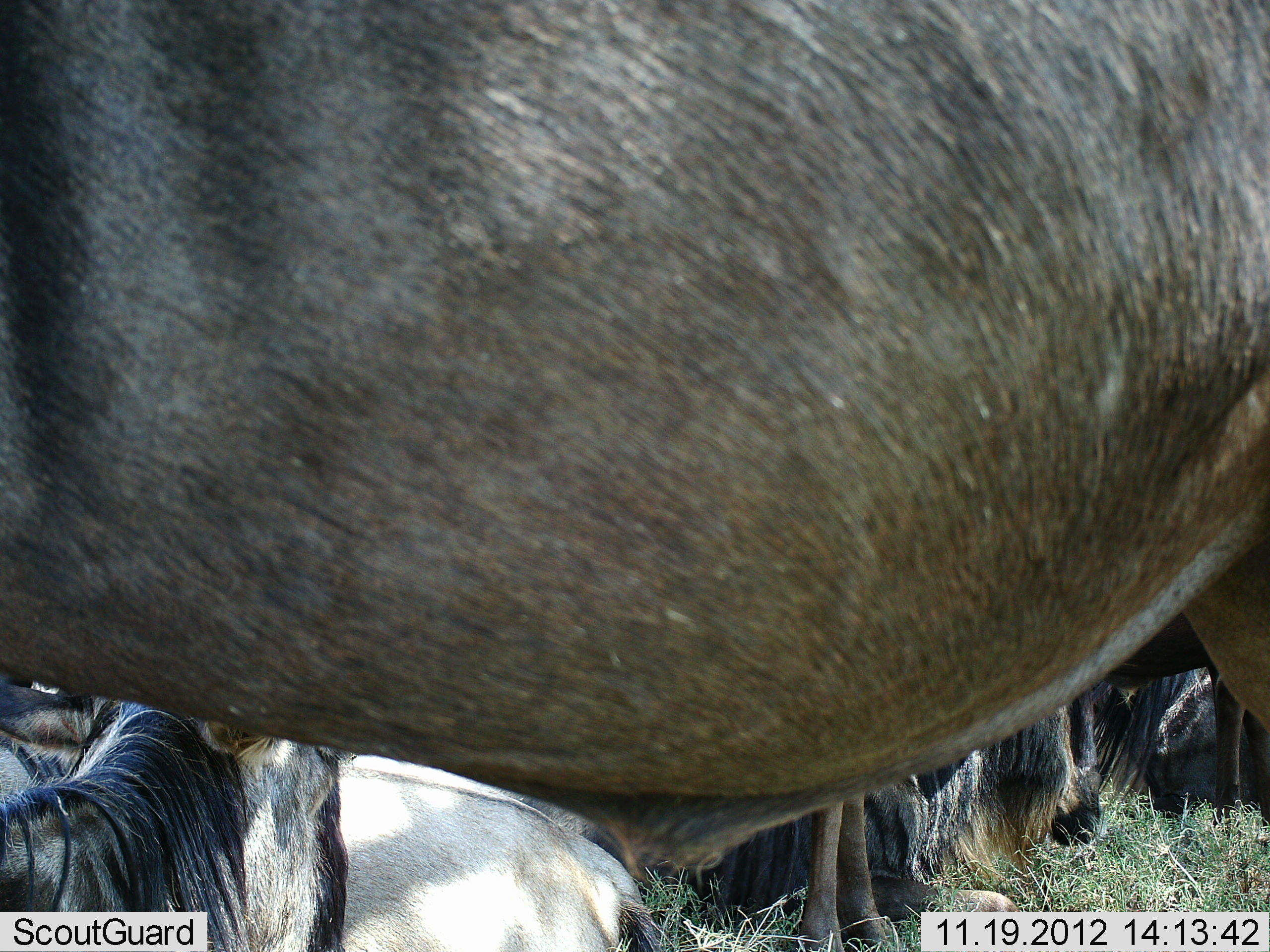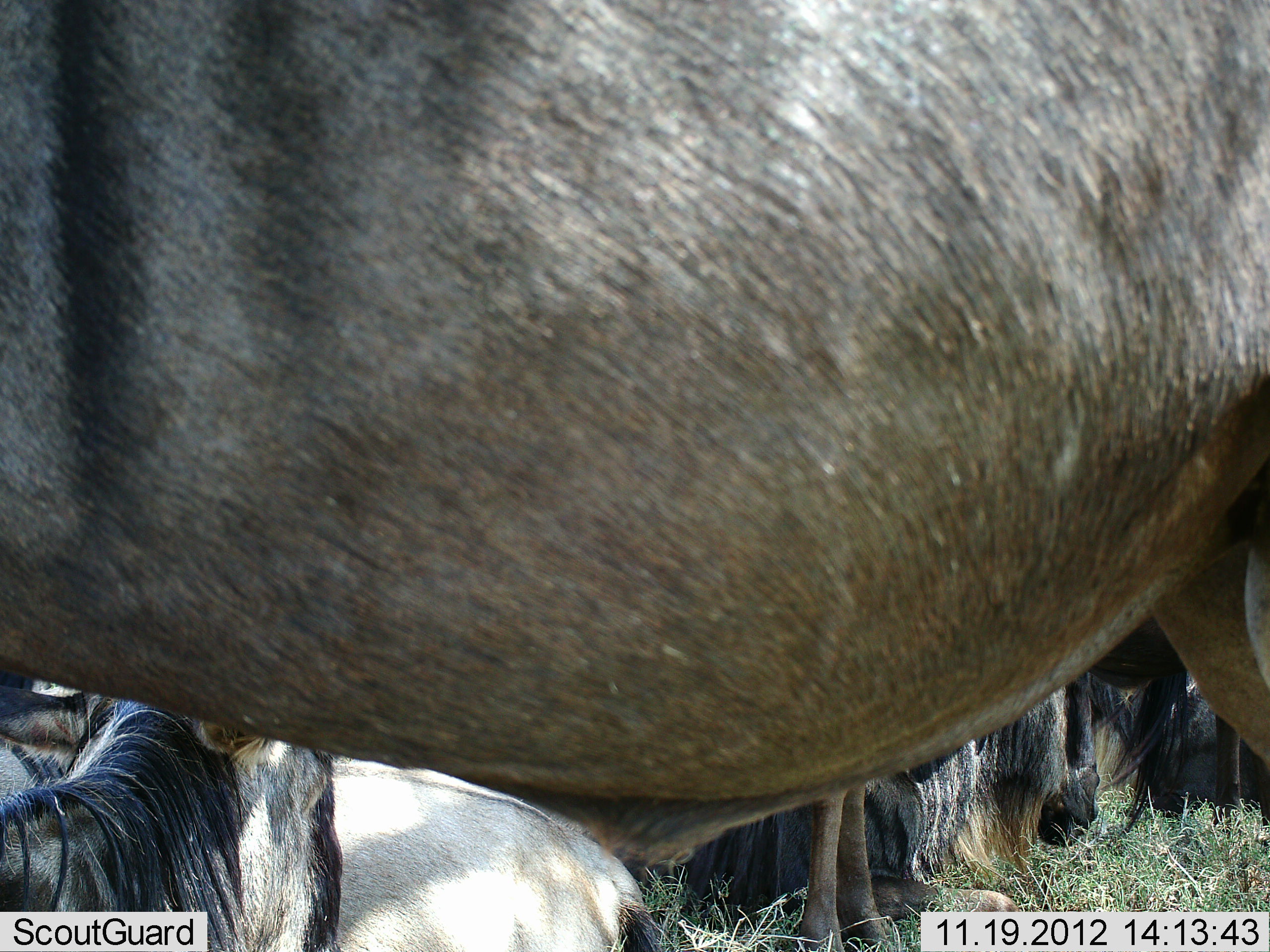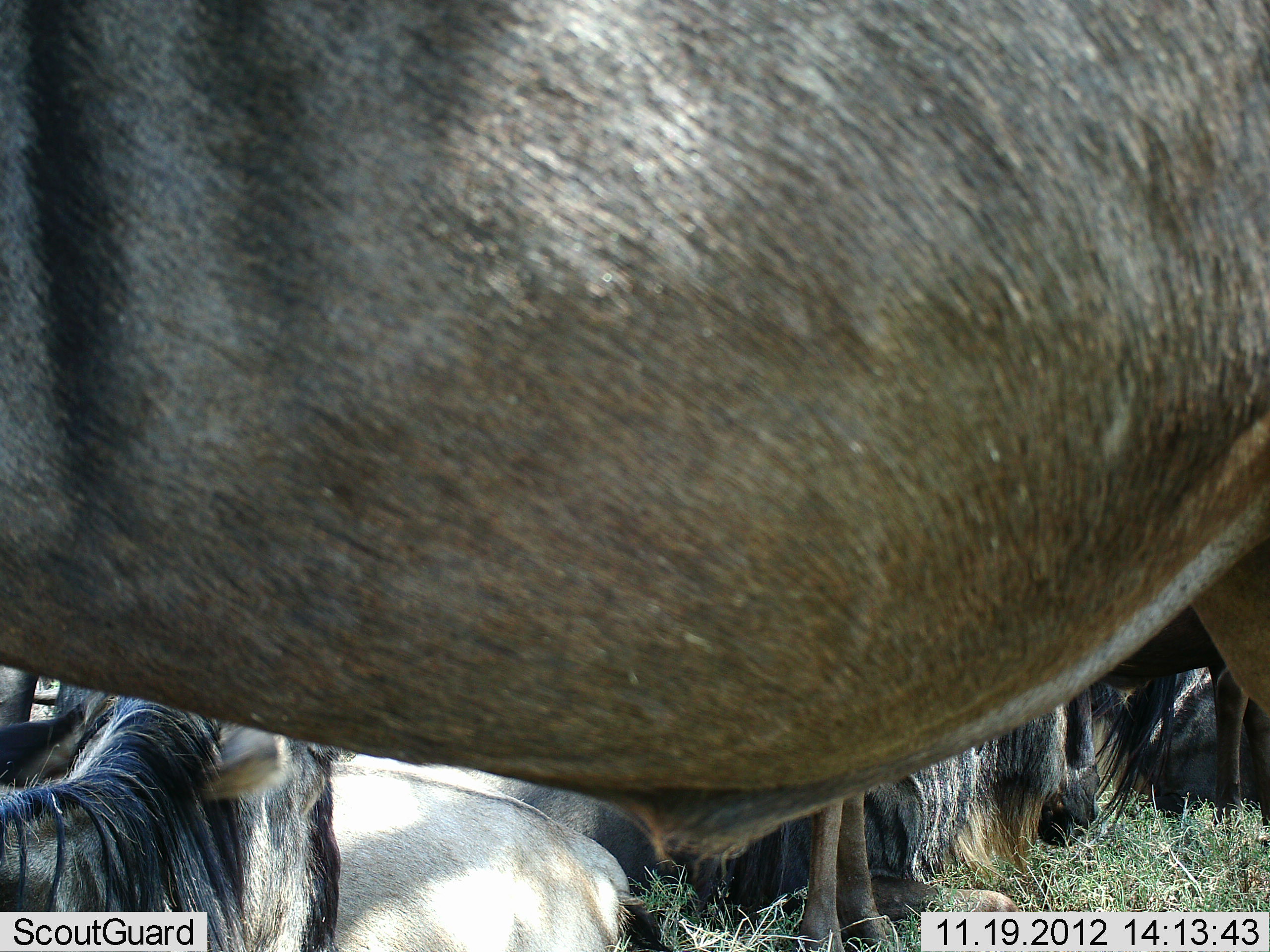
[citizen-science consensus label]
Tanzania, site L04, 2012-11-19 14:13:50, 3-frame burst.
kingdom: Animalia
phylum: Chordata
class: Mammalia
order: Artiodactyla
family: Bovidae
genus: Connochaetes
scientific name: Connochaetes taurinus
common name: blue wildebeest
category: wildebeest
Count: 6.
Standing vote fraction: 90%.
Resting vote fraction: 70%.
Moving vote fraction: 0%.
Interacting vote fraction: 0%.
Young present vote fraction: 0%.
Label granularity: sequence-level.